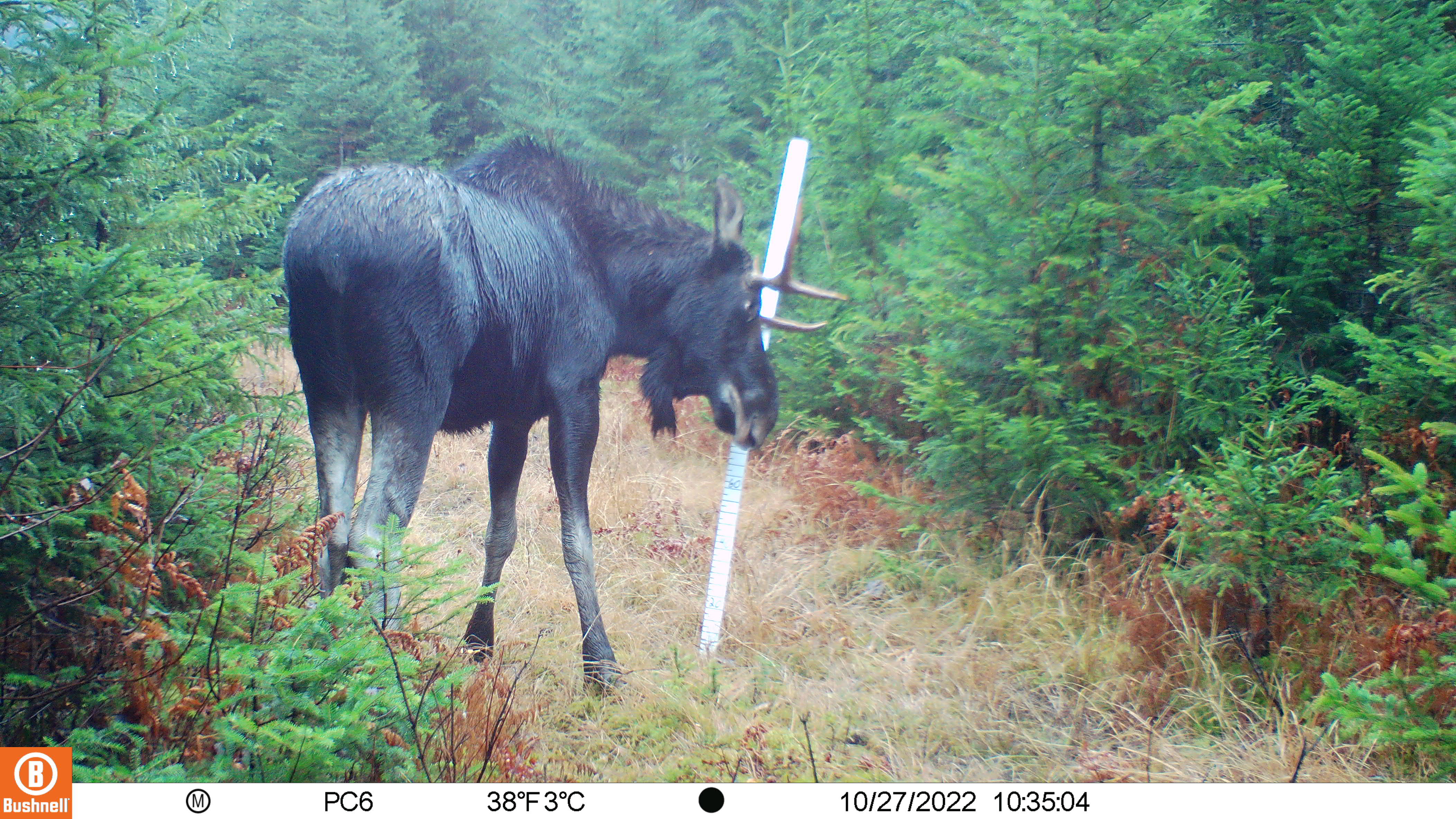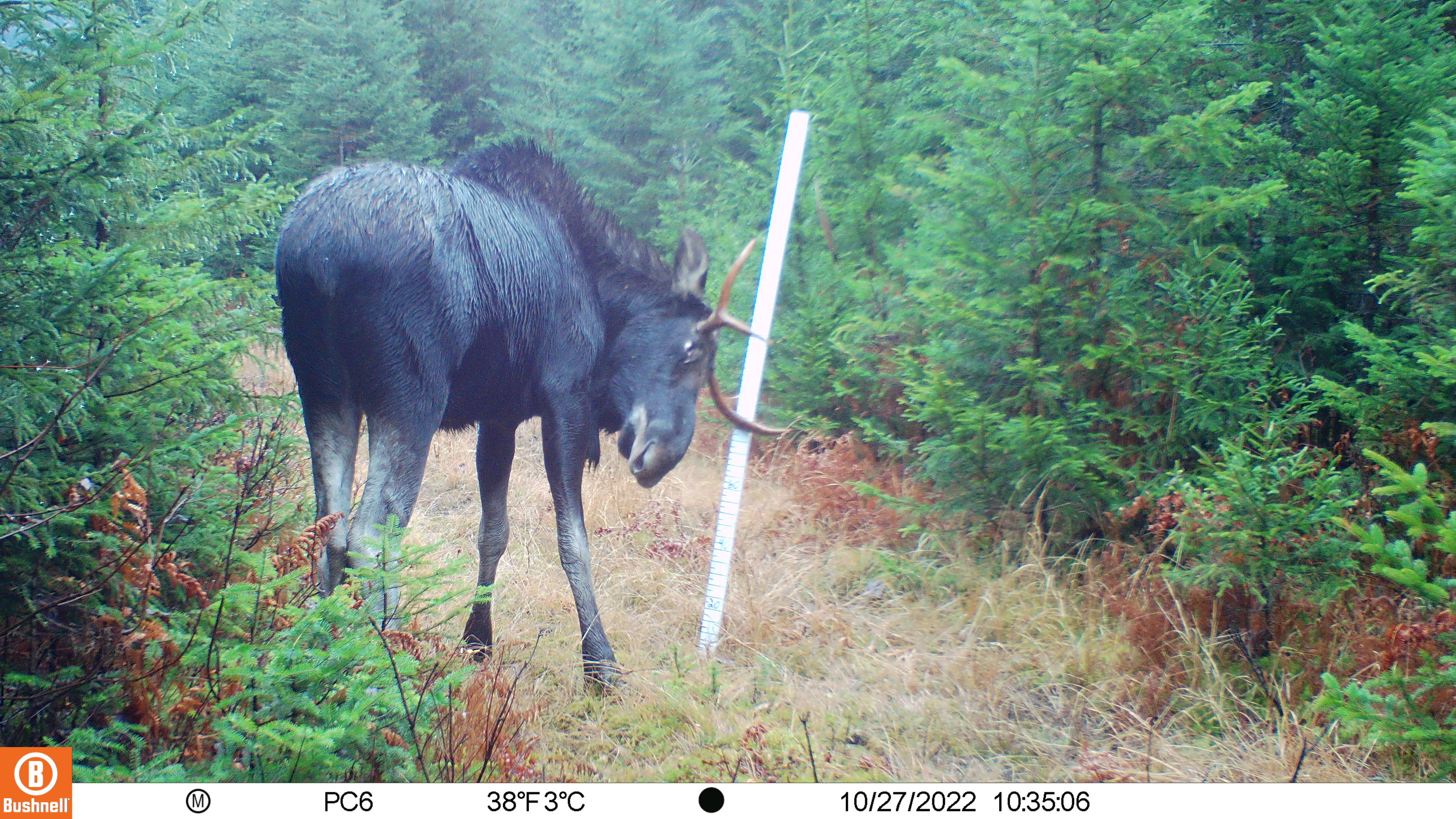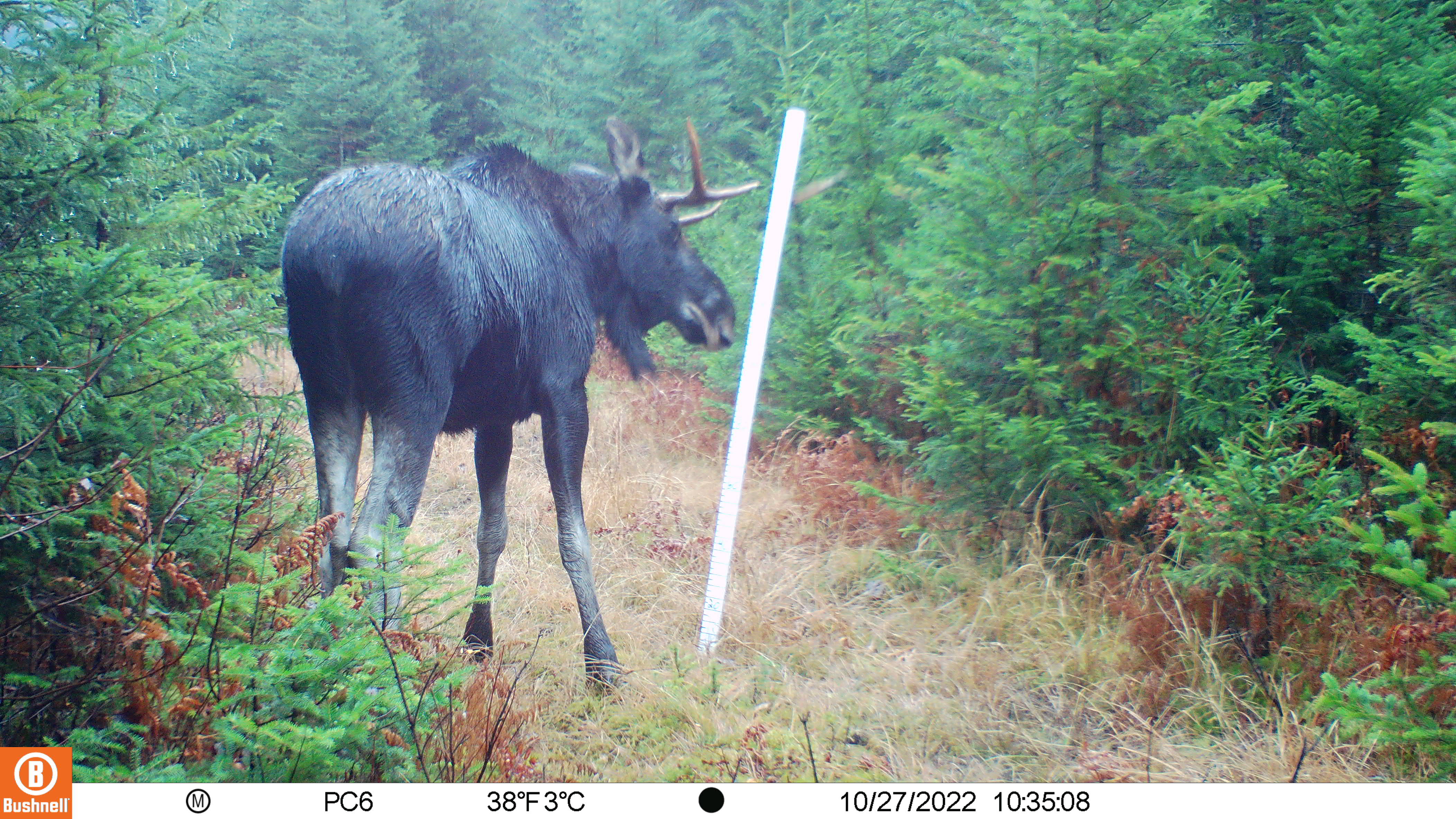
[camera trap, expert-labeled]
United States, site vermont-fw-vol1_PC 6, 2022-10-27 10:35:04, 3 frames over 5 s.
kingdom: Animalia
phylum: Chordata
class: Mammalia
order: Artiodactyla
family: Cervidae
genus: Alces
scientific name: Alces alces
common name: moose